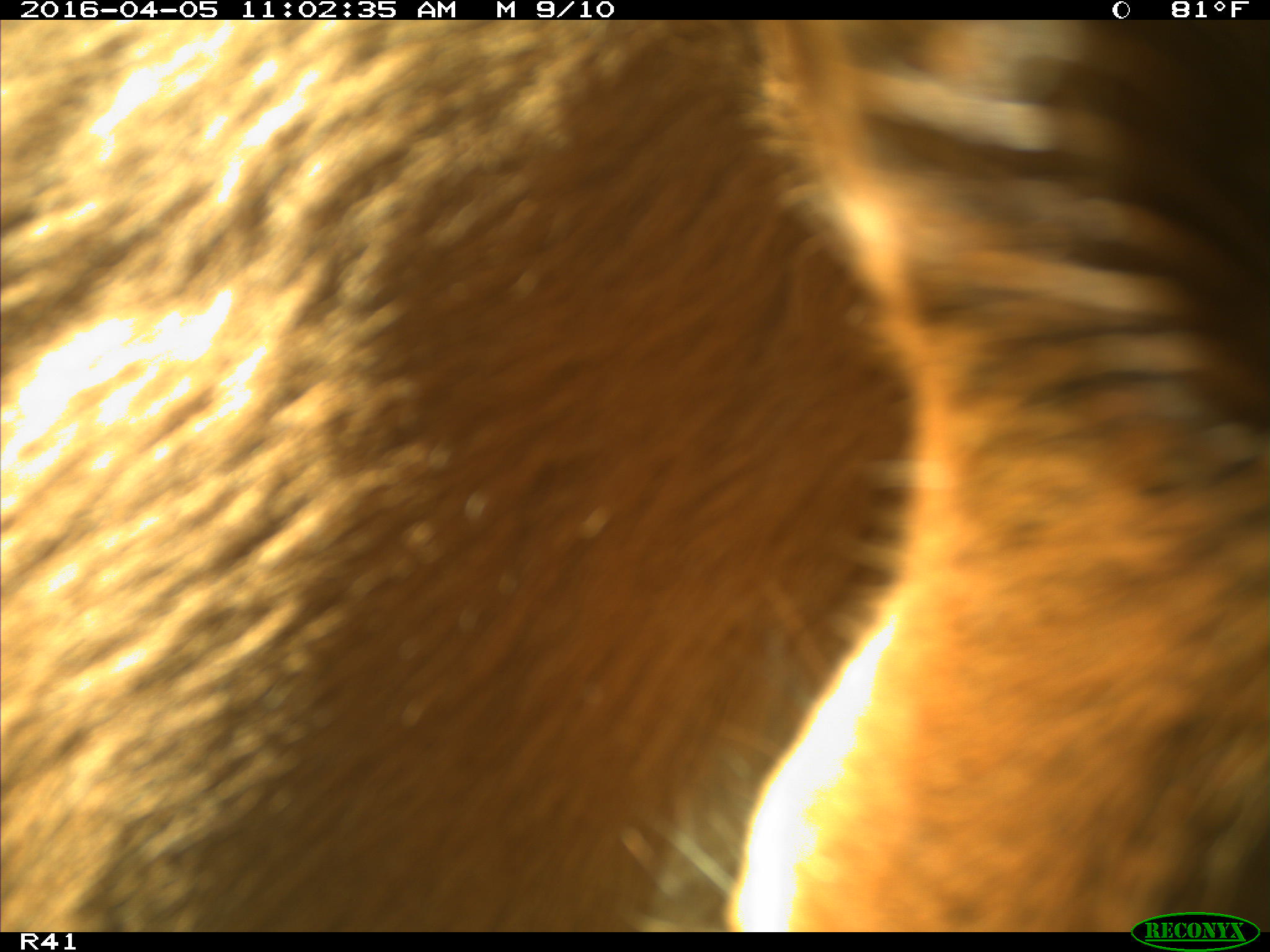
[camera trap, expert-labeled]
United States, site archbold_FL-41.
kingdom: Animalia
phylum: Chordata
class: Mammalia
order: Artiodactyla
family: Bovidae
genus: Bos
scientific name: Bos taurus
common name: domestic cow